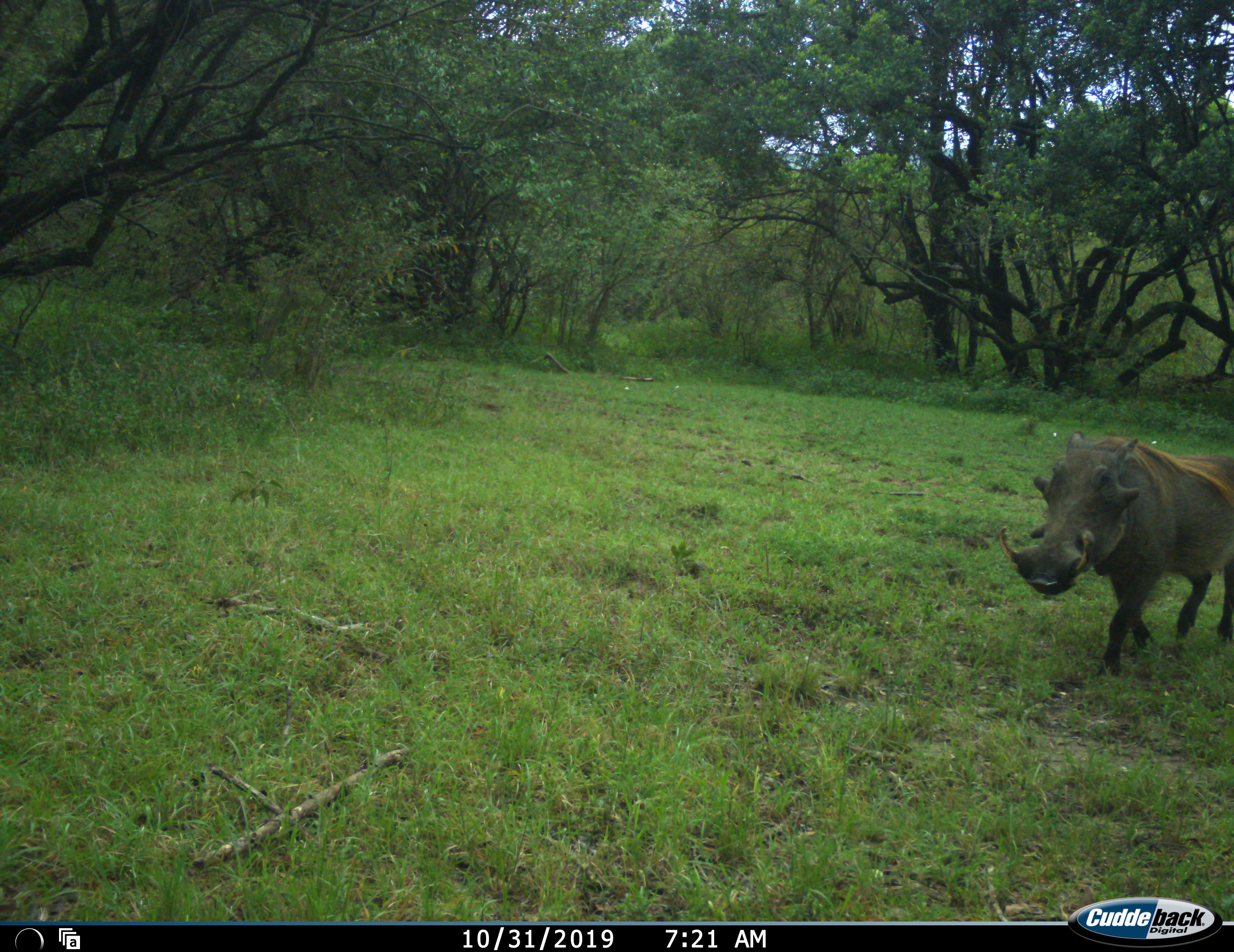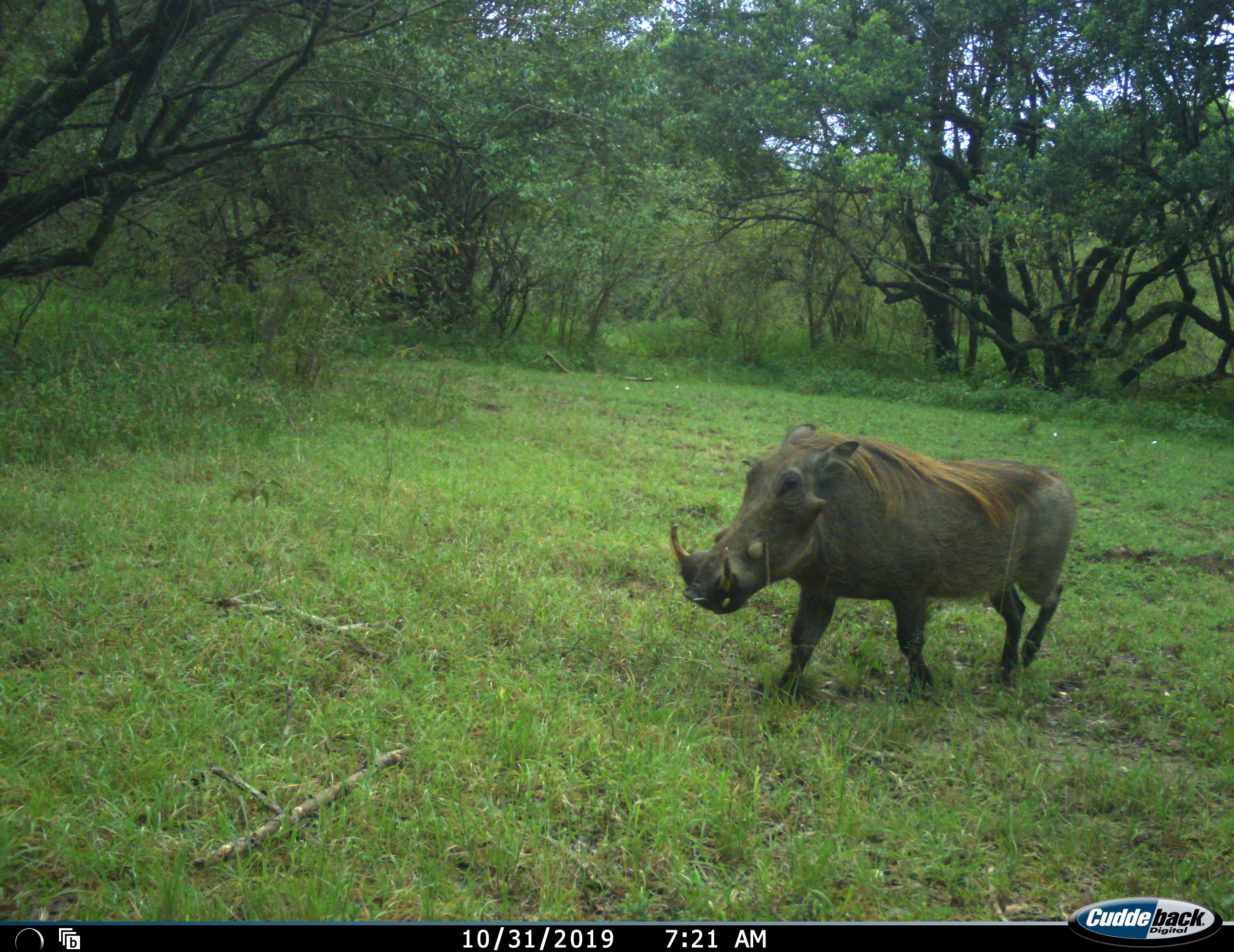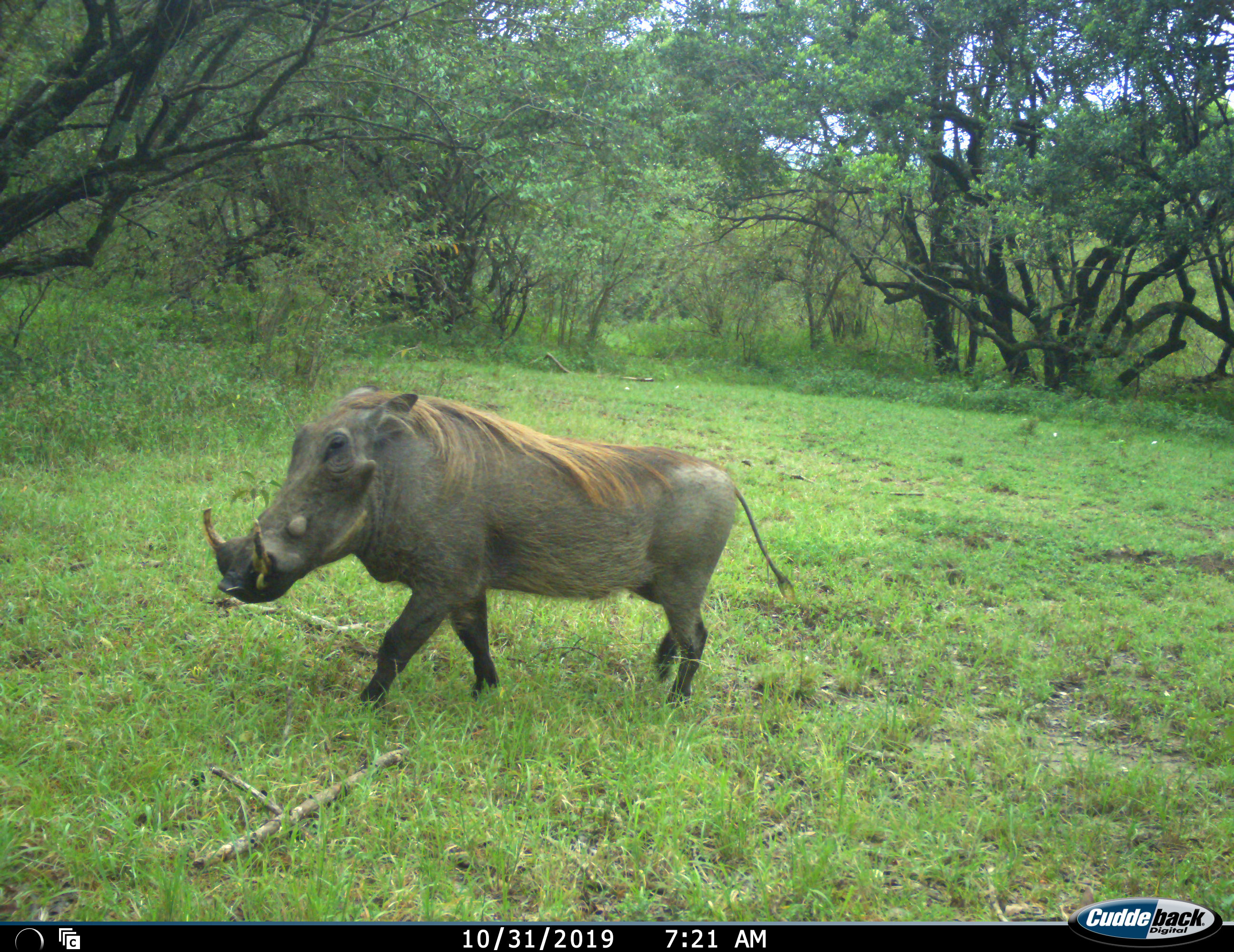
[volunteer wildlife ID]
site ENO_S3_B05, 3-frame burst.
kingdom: Animalia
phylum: Chordata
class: Mammalia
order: Artiodactyla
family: Suidae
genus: Phacochoerus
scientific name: Phacochoerus africanus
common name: warthog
Warthog (Phacochoerus africanus), count 1. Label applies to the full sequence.